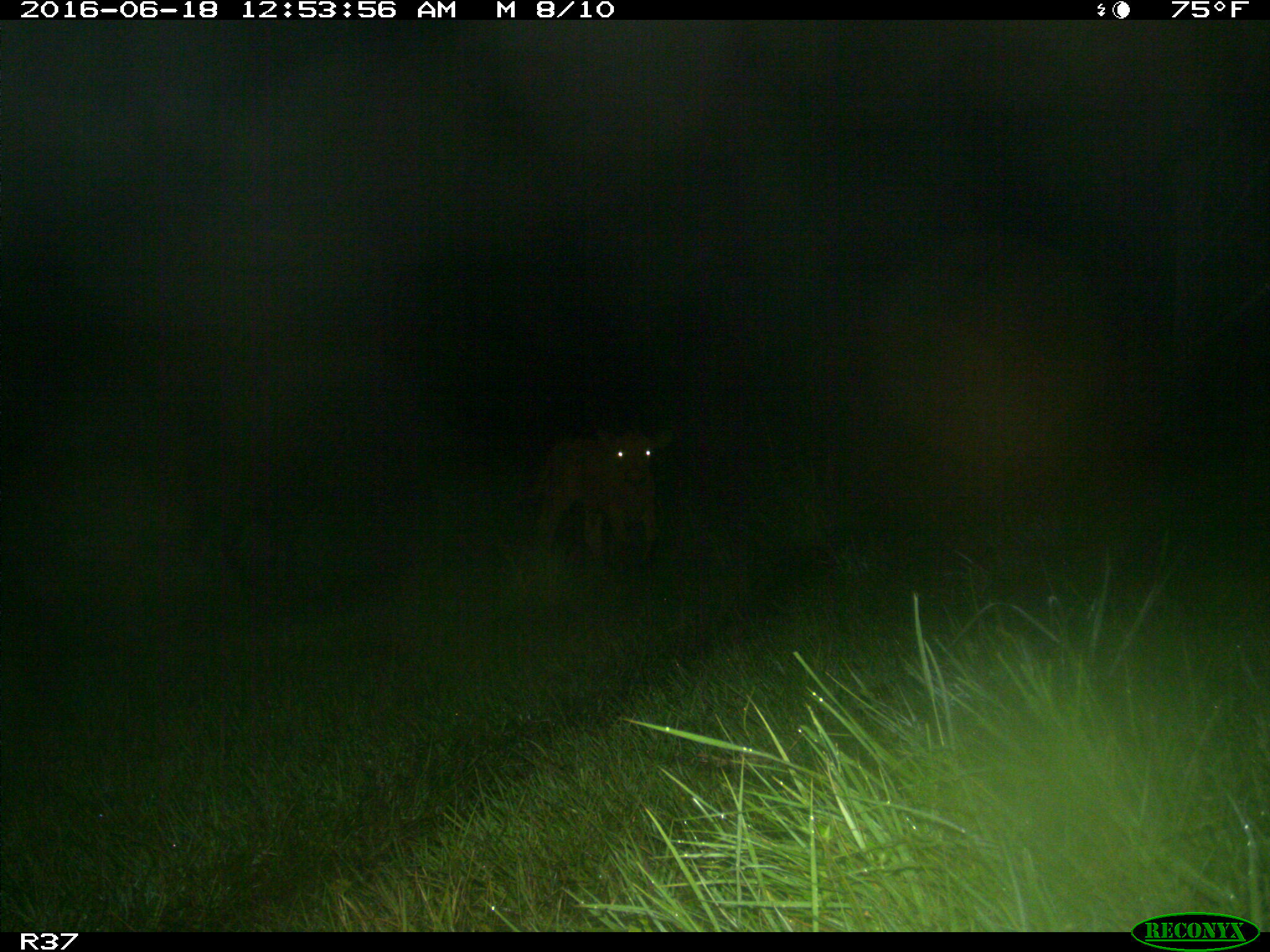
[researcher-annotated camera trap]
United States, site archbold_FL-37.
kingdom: Animalia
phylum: Chordata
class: Mammalia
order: Artiodactyla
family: Bovidae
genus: Bos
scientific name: Bos taurus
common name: domestic cow